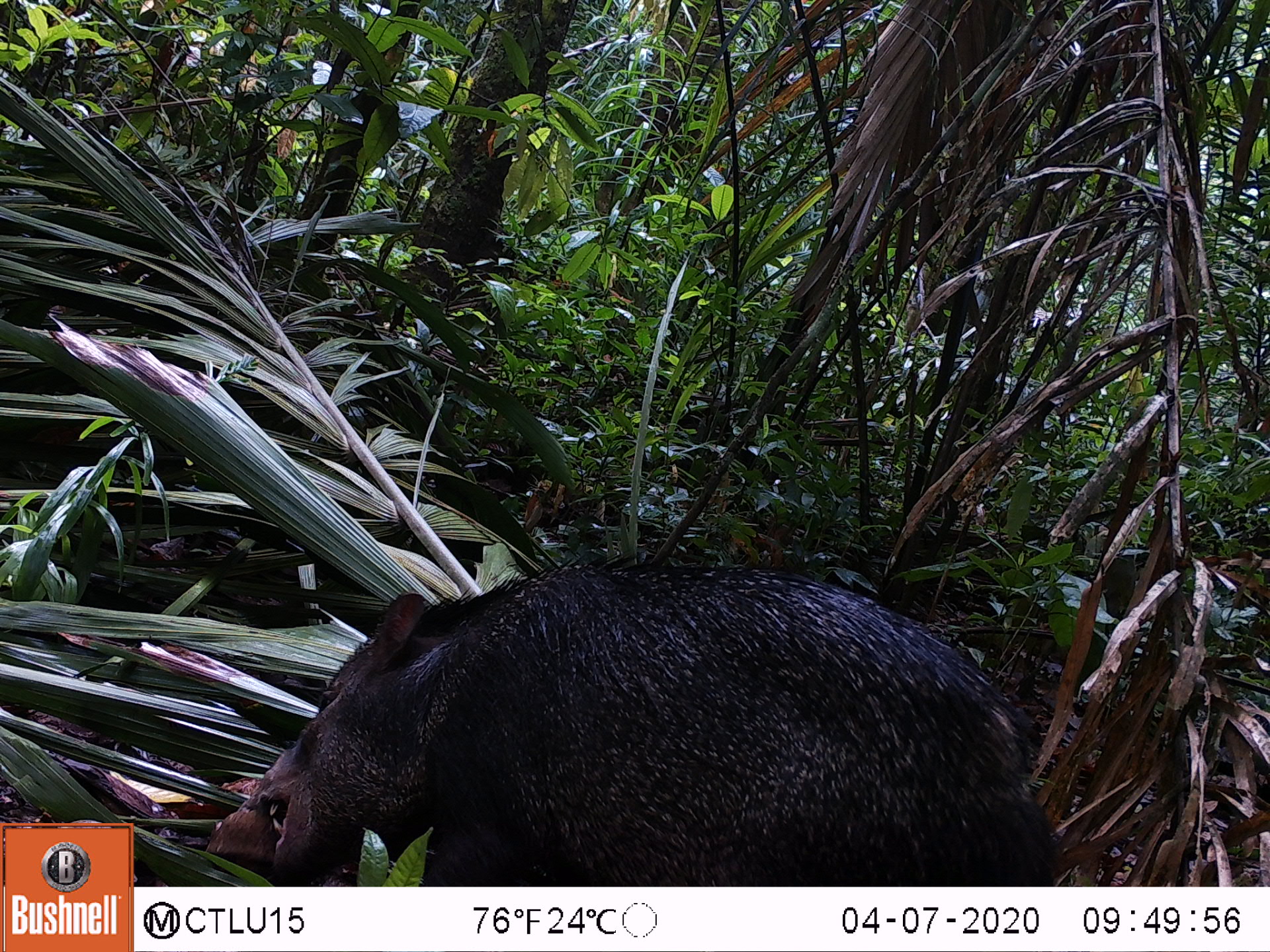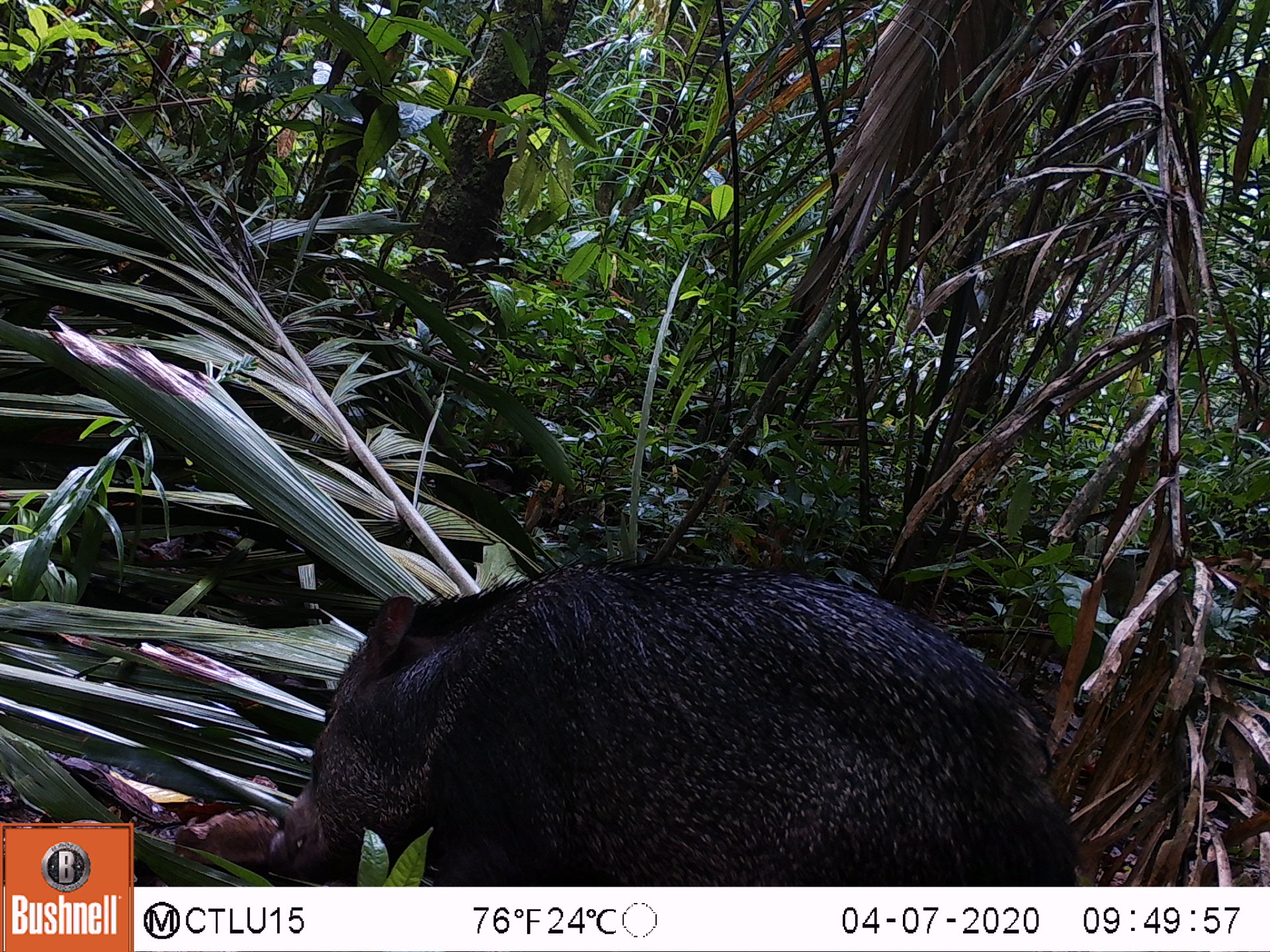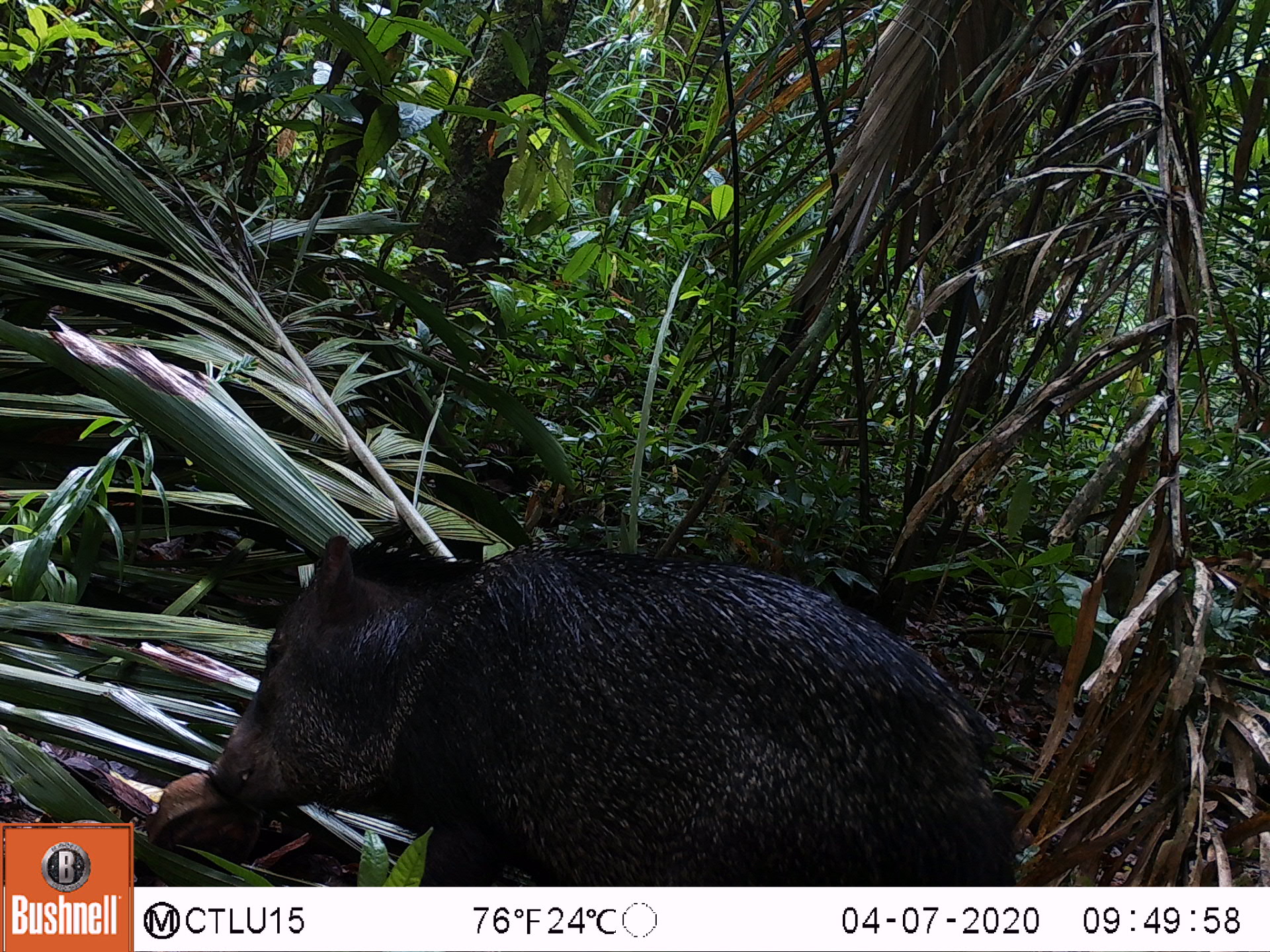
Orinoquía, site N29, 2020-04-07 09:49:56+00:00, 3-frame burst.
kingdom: Animalia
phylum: Chordata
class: Mammalia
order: Artiodactyla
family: Tayassuidae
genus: Pecari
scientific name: Pecari tajacu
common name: collared peccary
Collared peccary (Pecari tajacu).